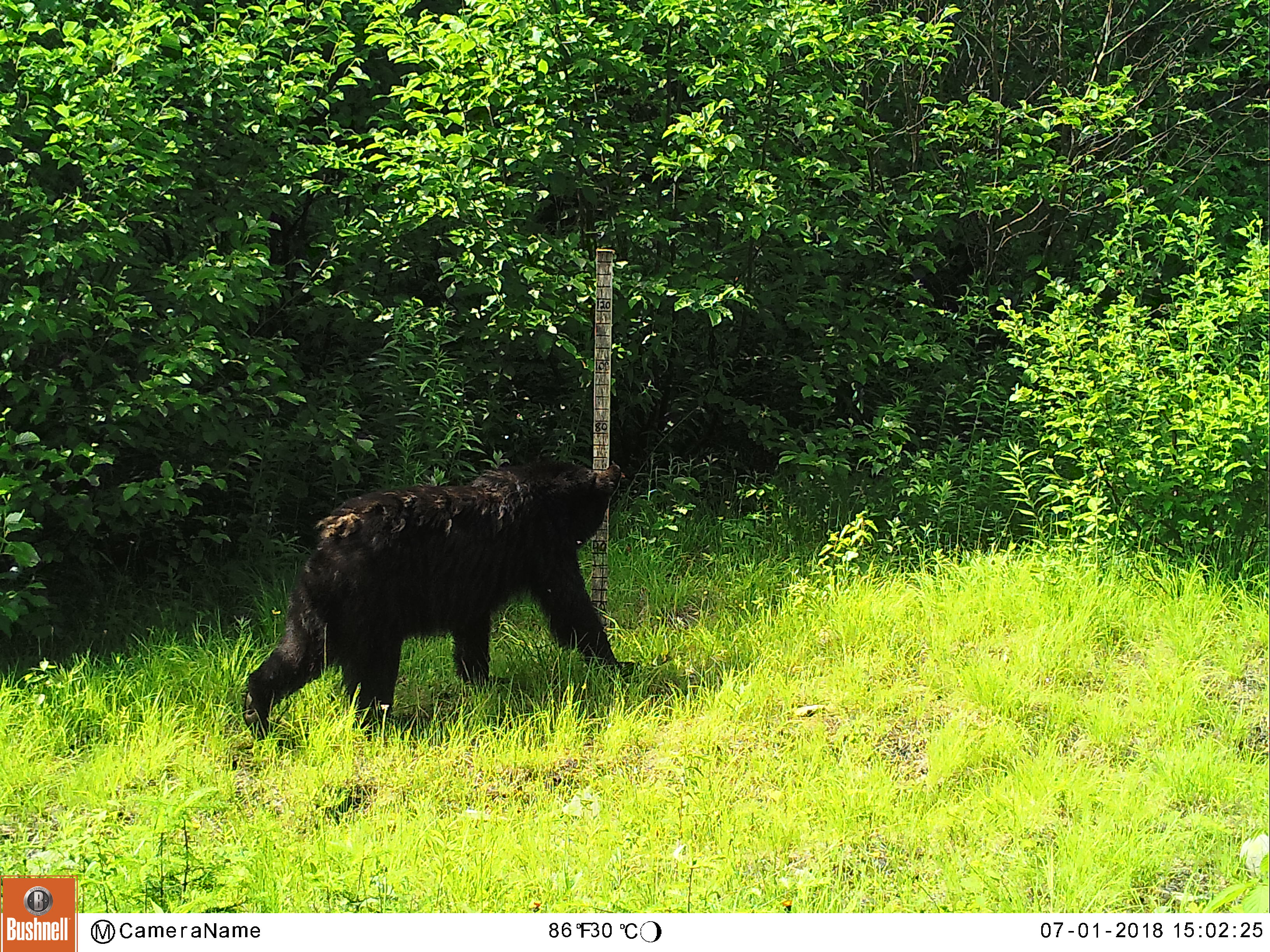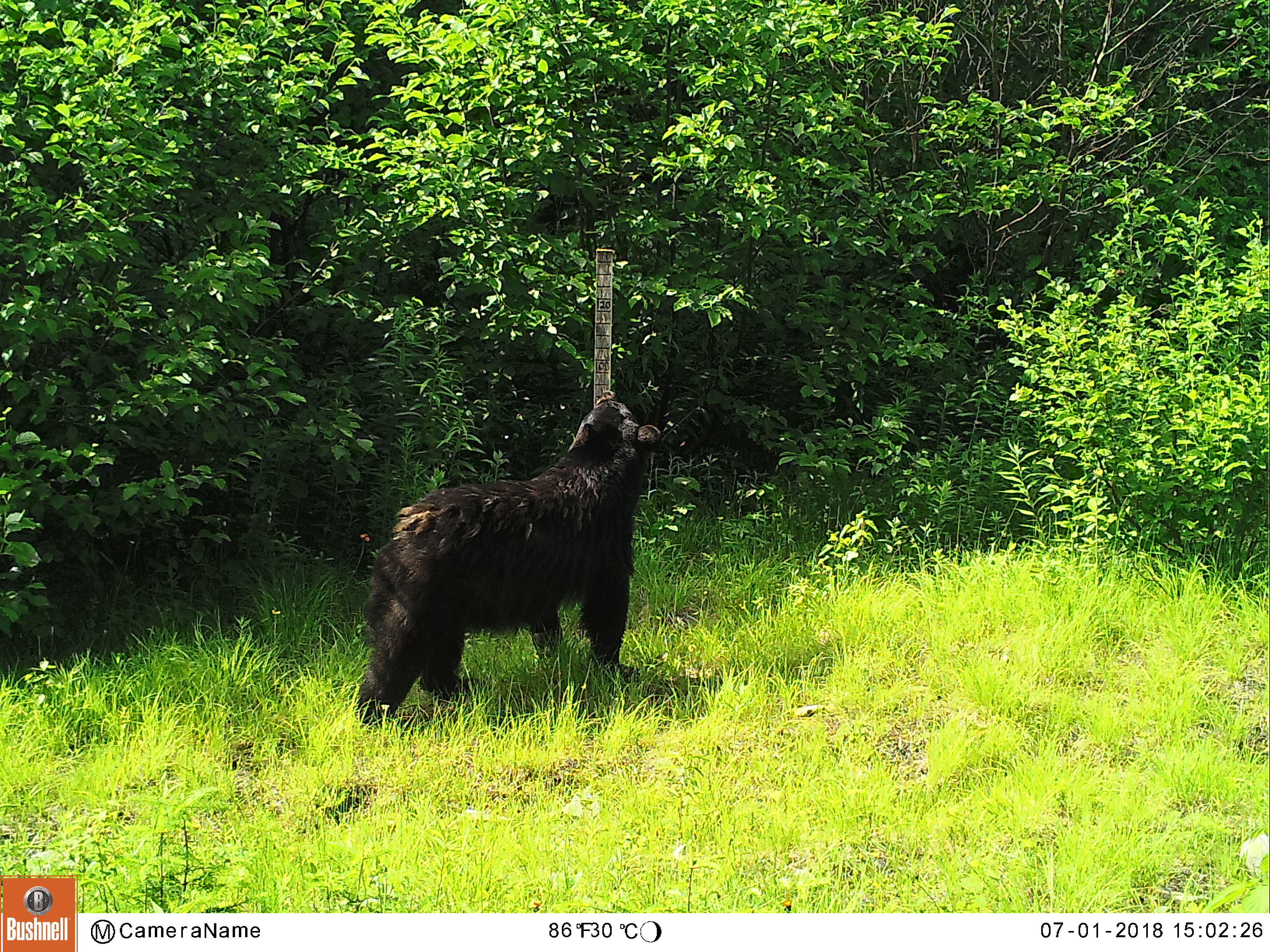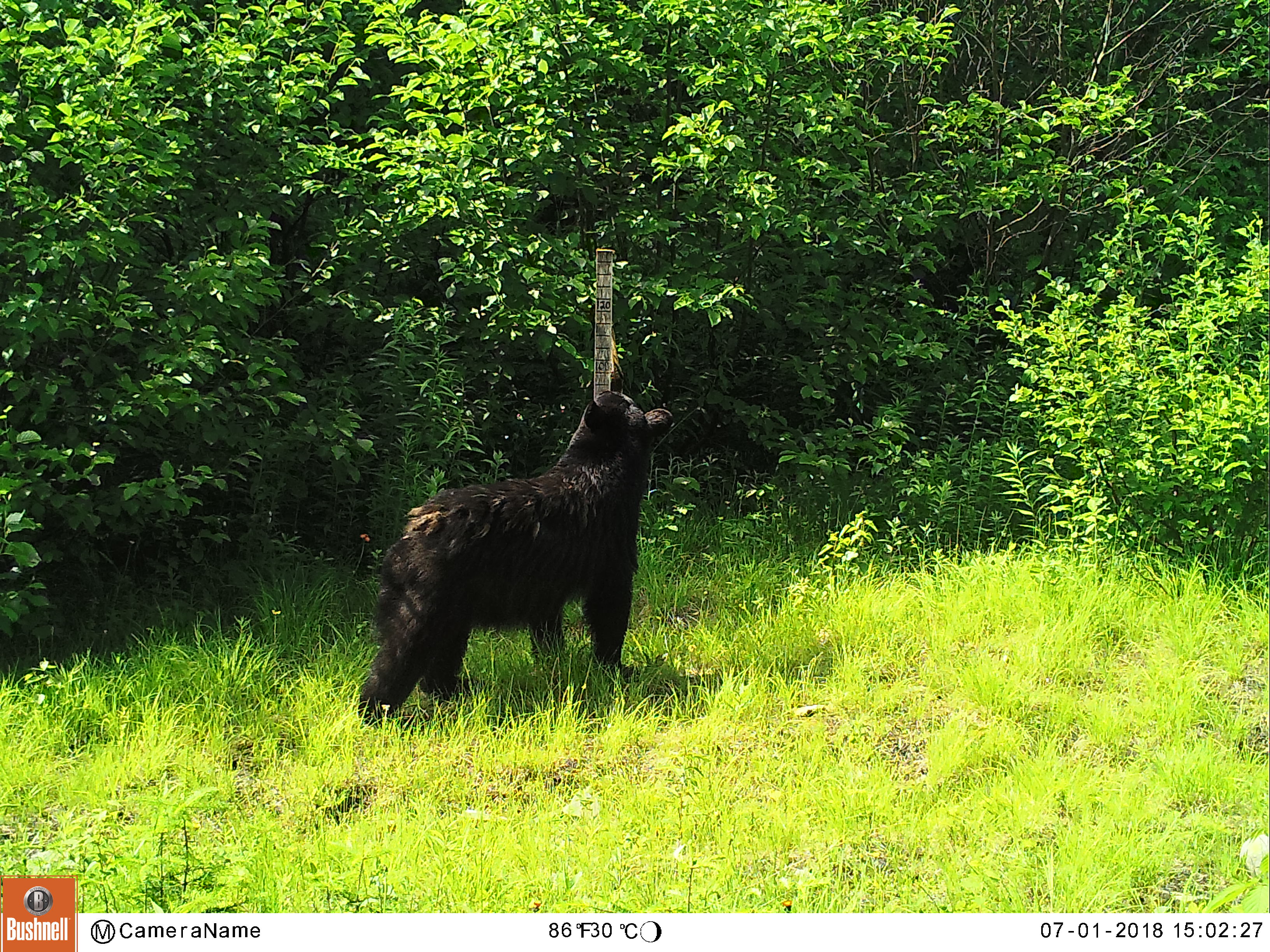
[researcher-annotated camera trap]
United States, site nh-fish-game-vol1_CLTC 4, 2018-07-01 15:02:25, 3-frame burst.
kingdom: Animalia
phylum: Chordata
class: Mammalia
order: Carnivora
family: Ursidae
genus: Ursus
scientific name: Ursus americanus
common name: black bear